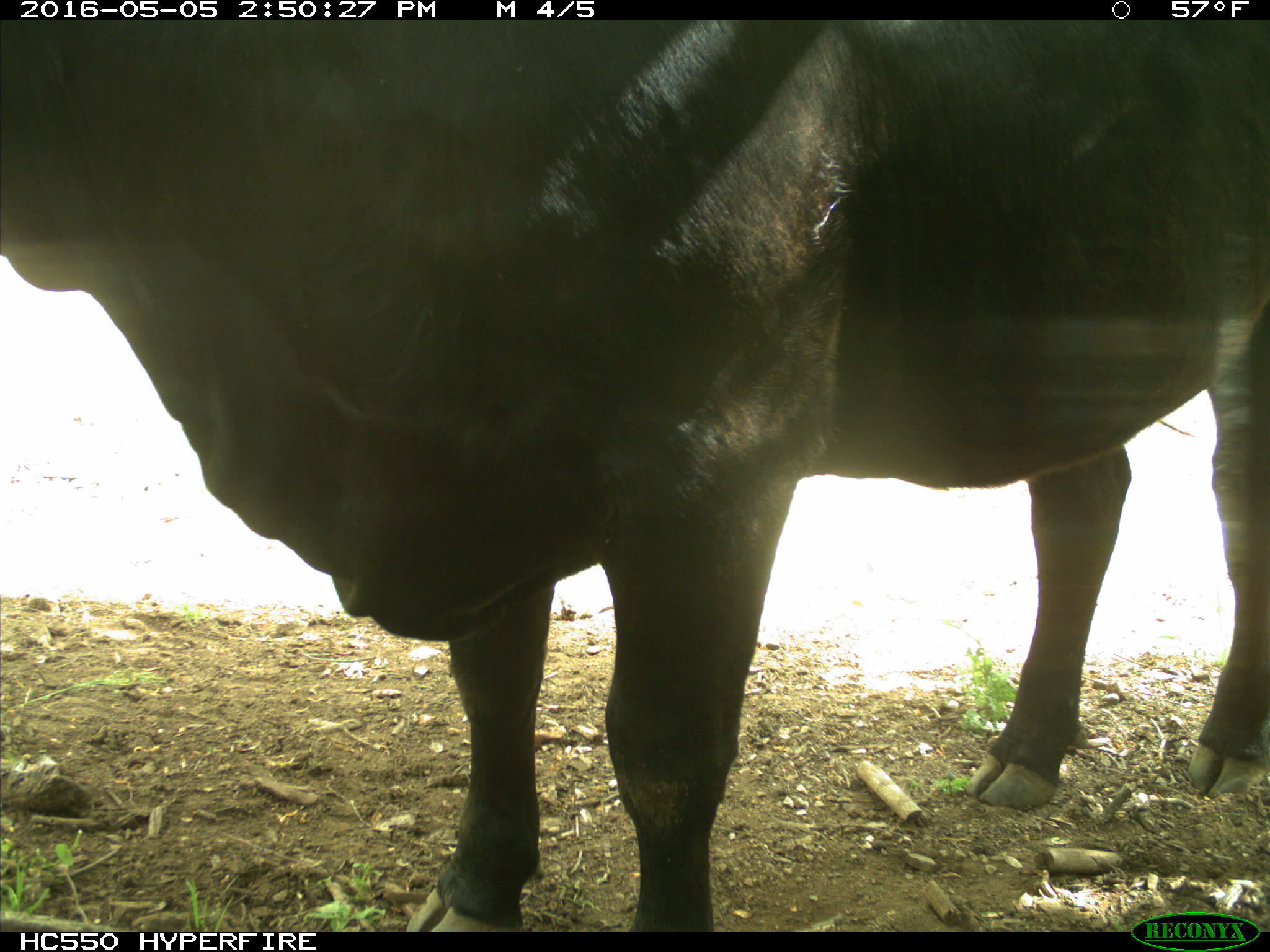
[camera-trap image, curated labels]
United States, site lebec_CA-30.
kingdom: Animalia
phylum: Chordata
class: Mammalia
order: Artiodactyla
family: Bovidae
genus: Bos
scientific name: Bos taurus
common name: domestic cow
Bos taurus (domestic cow).